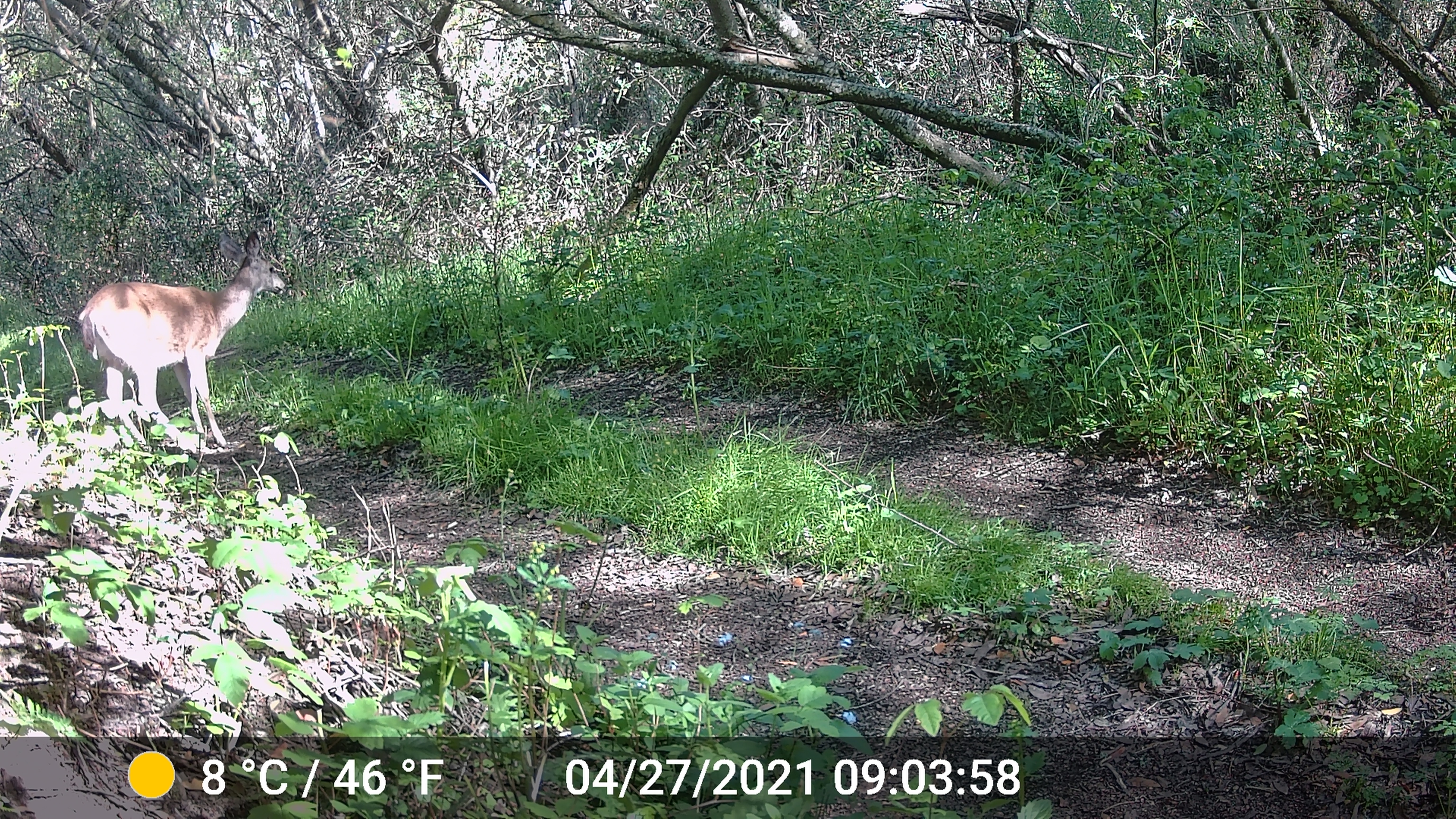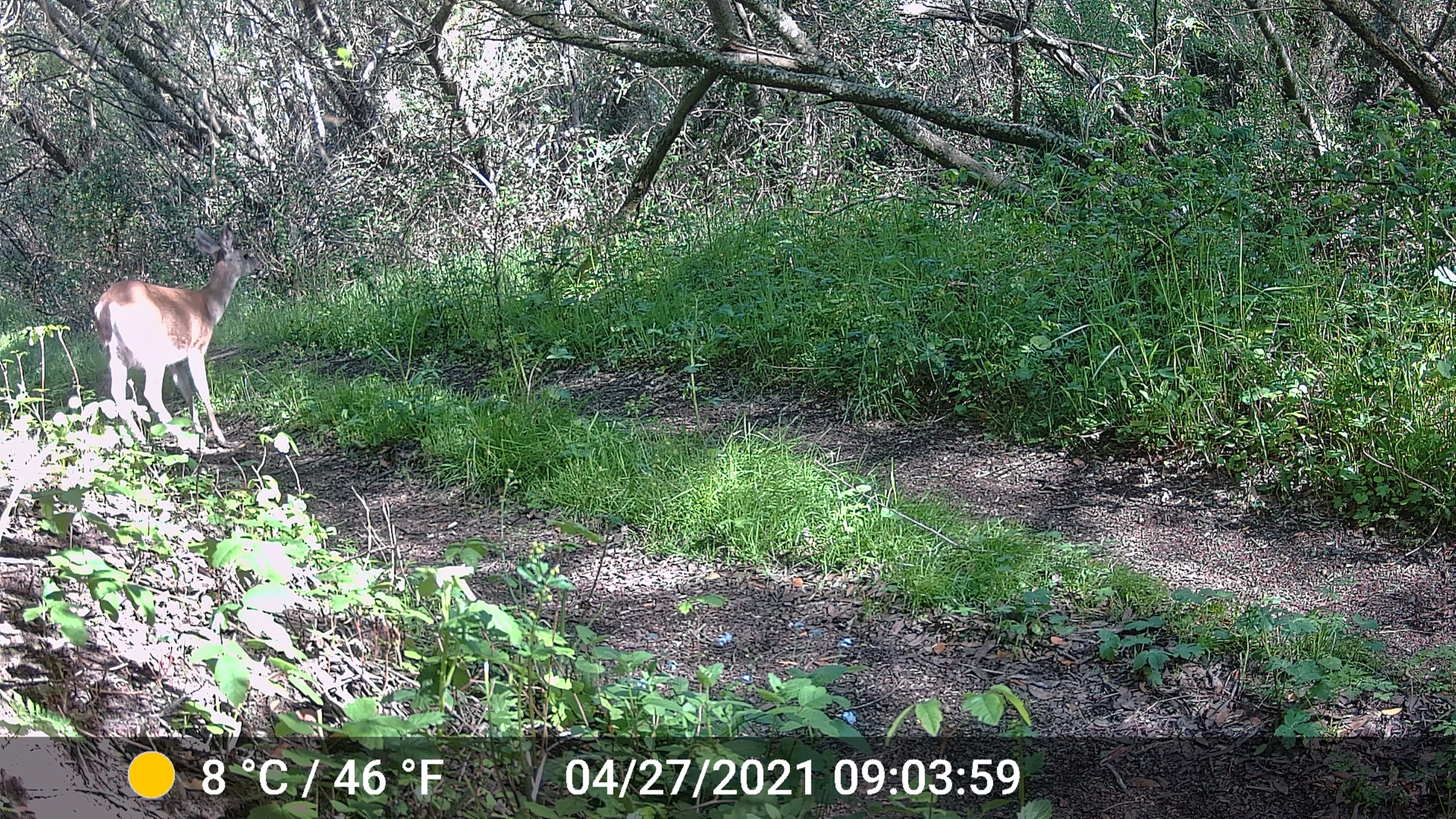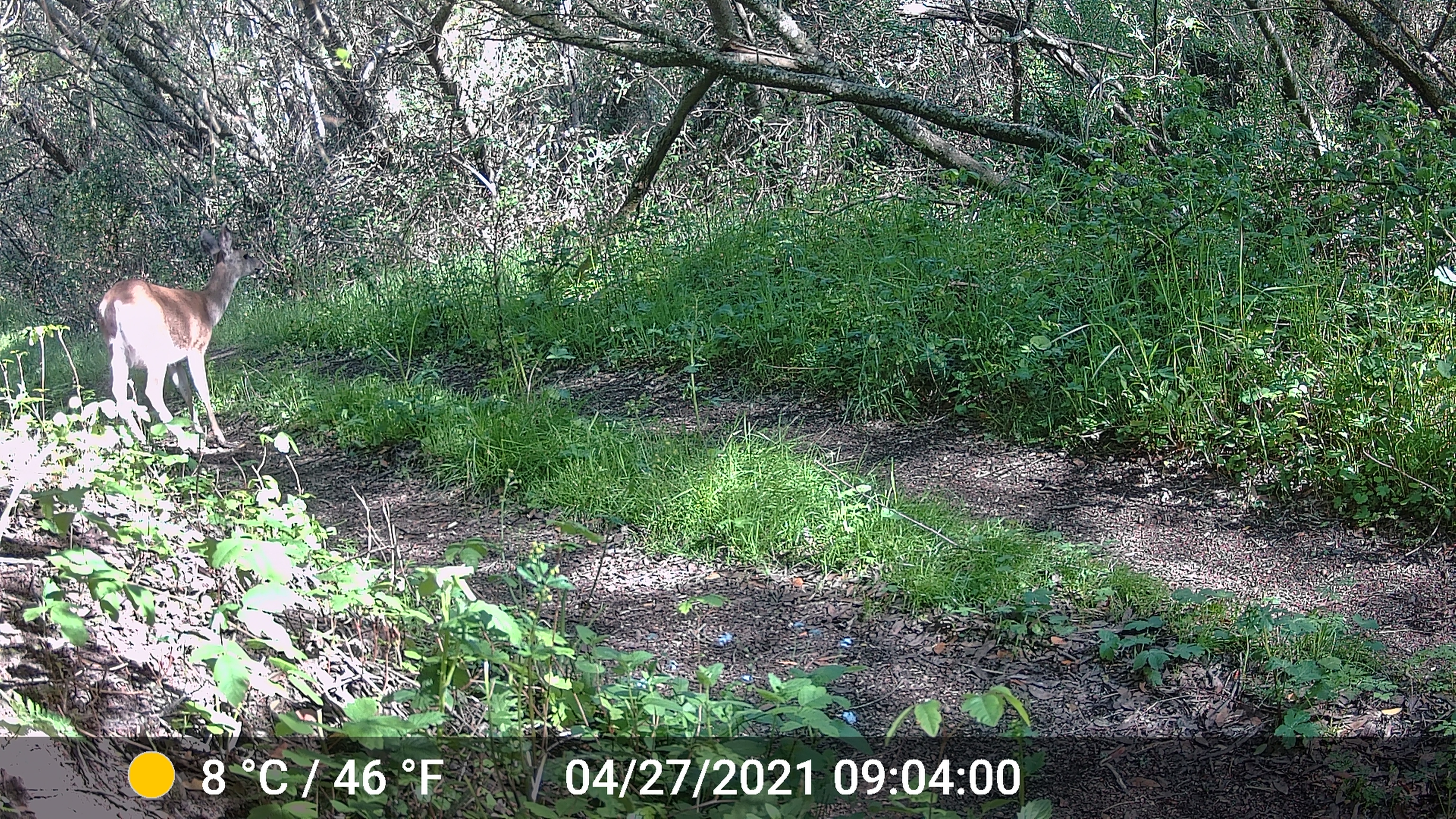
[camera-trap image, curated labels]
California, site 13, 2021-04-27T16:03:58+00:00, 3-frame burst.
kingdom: Animalia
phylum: Chordata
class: Mammalia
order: Artiodactyla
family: Cervidae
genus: Odocoileus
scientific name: Odocoileus hemionus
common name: mule deer